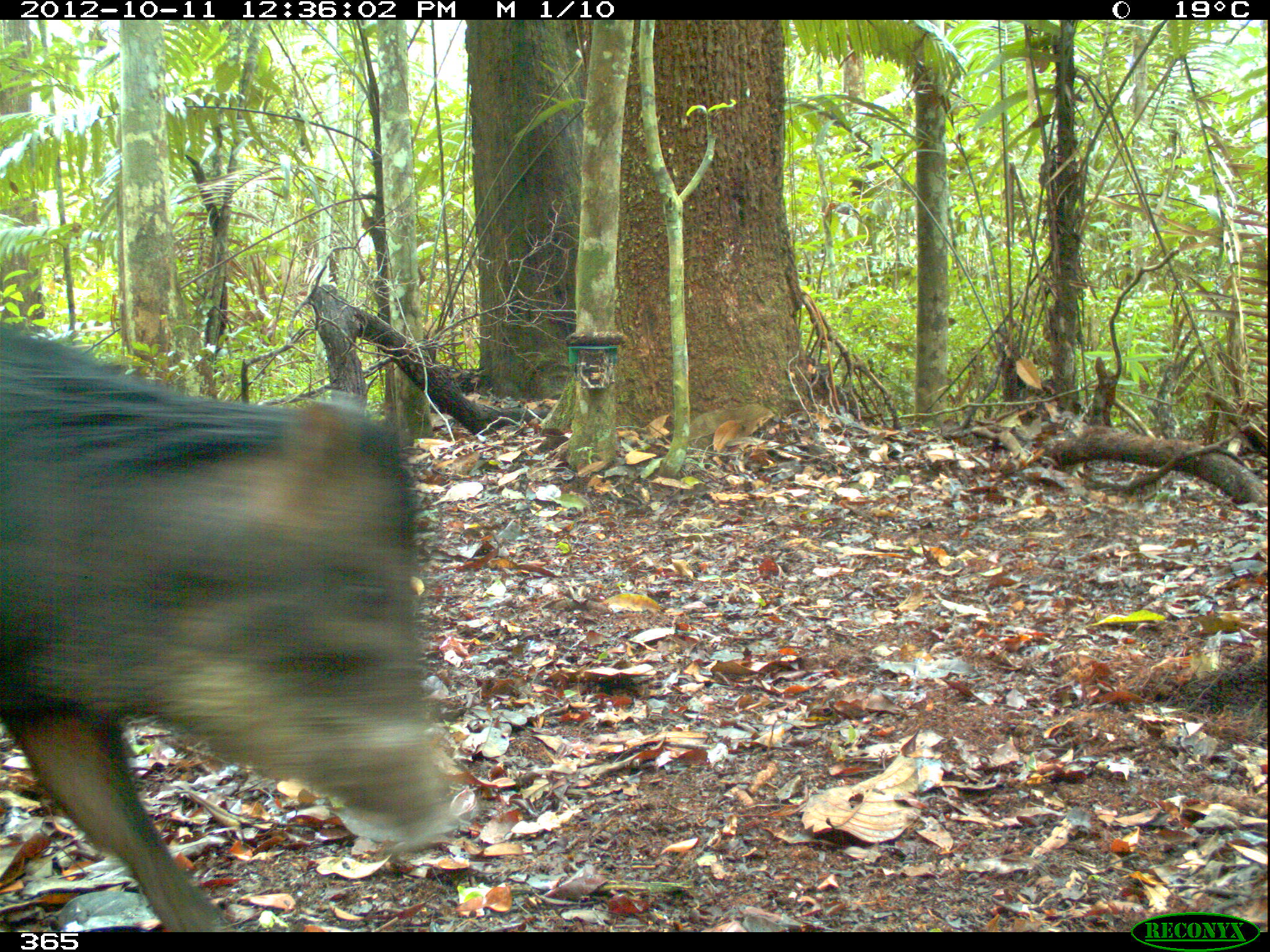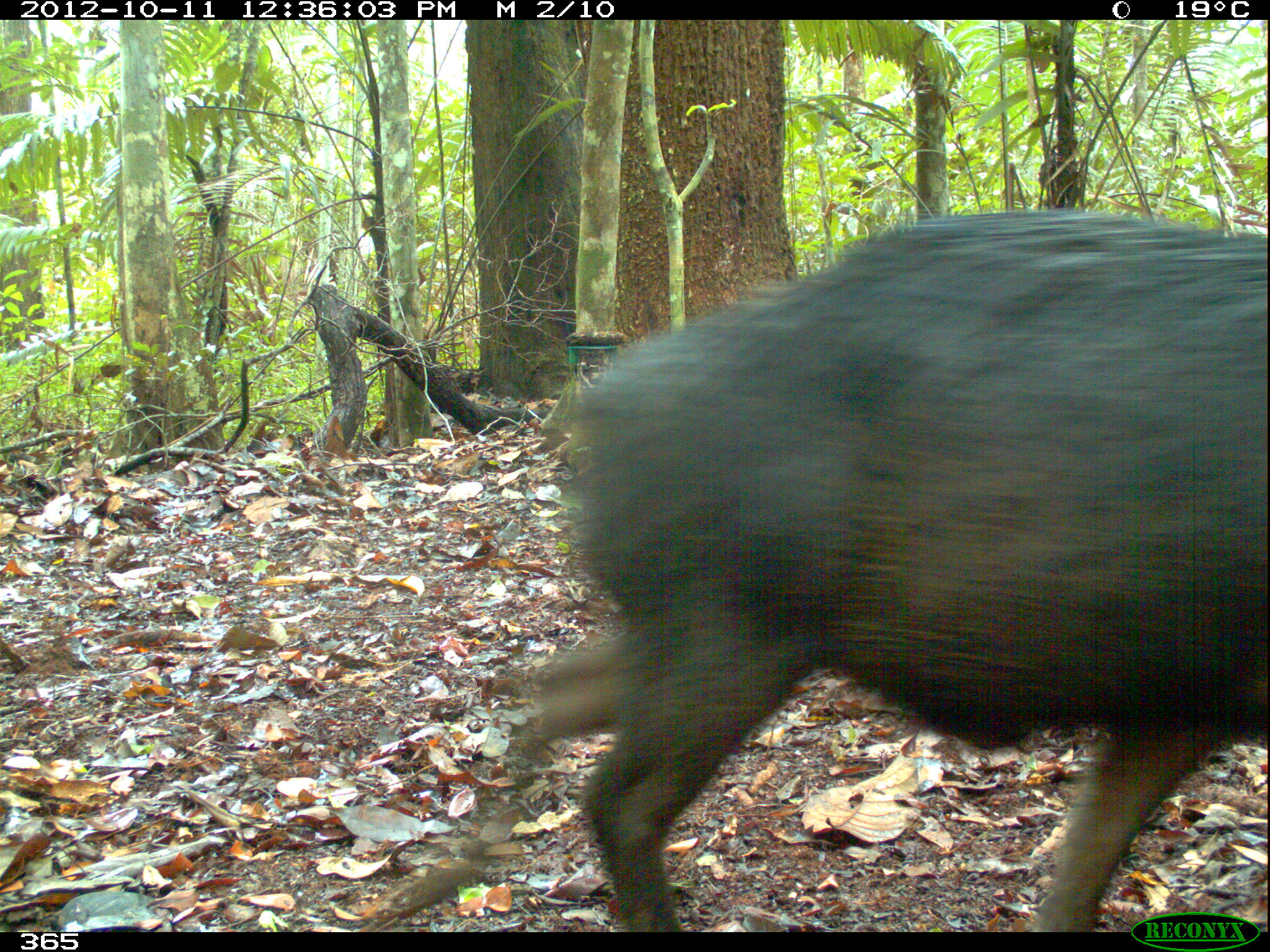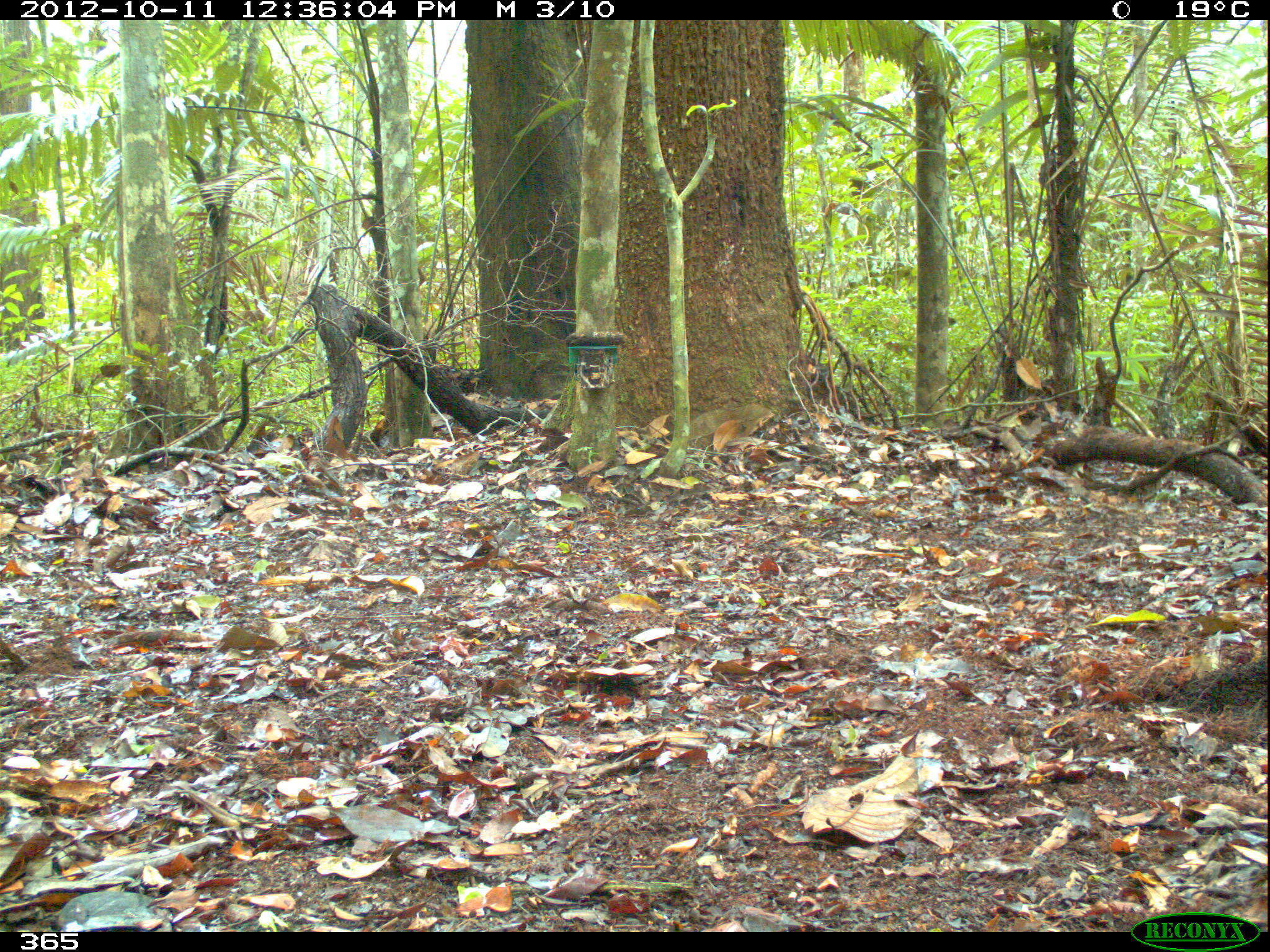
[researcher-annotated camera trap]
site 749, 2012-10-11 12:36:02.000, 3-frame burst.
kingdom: Animalia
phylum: Chordata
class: Mammalia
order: Artiodactyla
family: Tayassuidae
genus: Tayassu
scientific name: Tayassu pecari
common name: white-lipped peccary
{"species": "Tayassu pecari (white-lipped peccary)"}